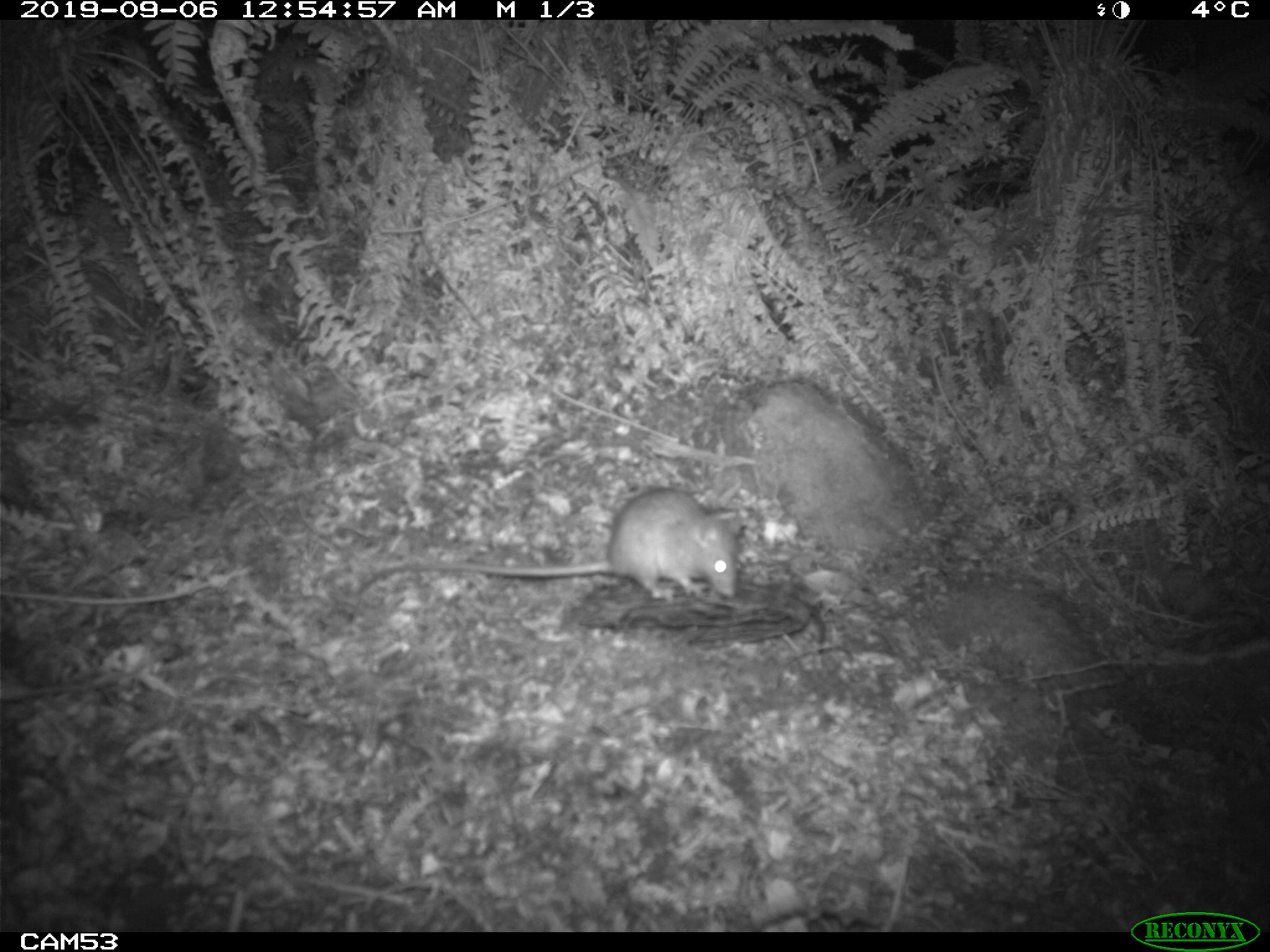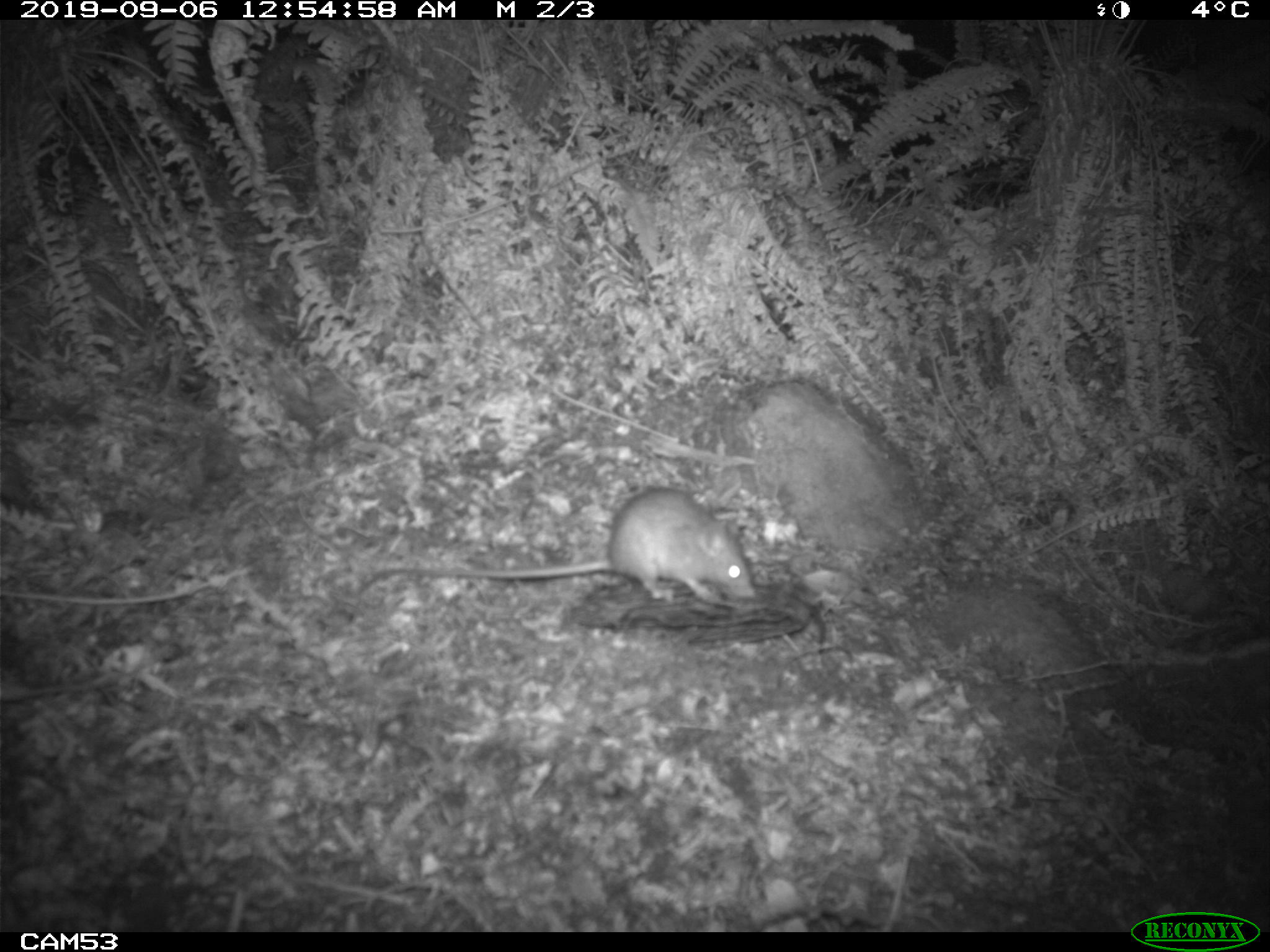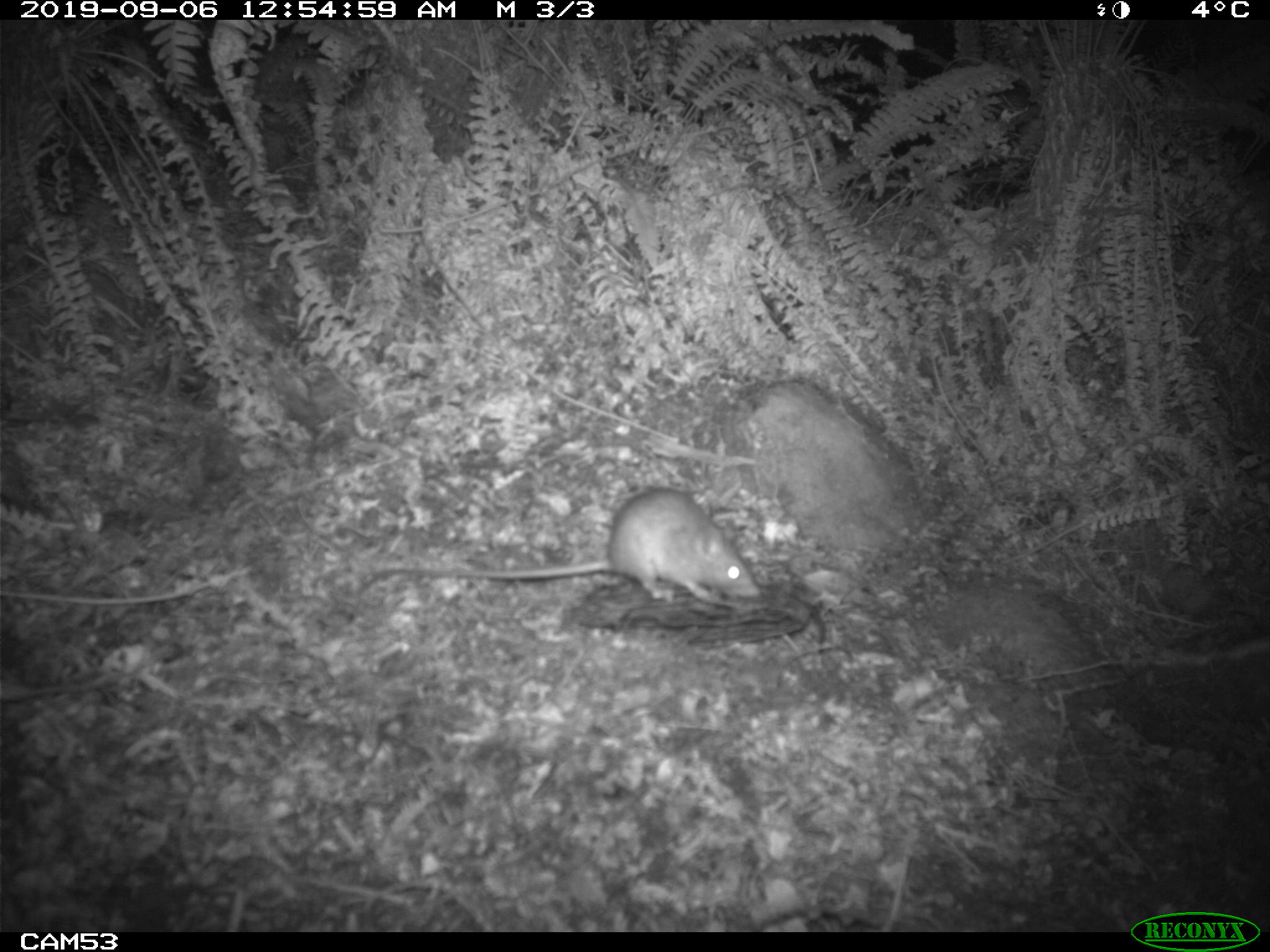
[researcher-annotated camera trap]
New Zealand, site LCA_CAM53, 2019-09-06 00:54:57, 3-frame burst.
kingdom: Animalia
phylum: Chordata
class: Mammalia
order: Rodentia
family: Muridae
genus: Rattus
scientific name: Rattus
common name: rat